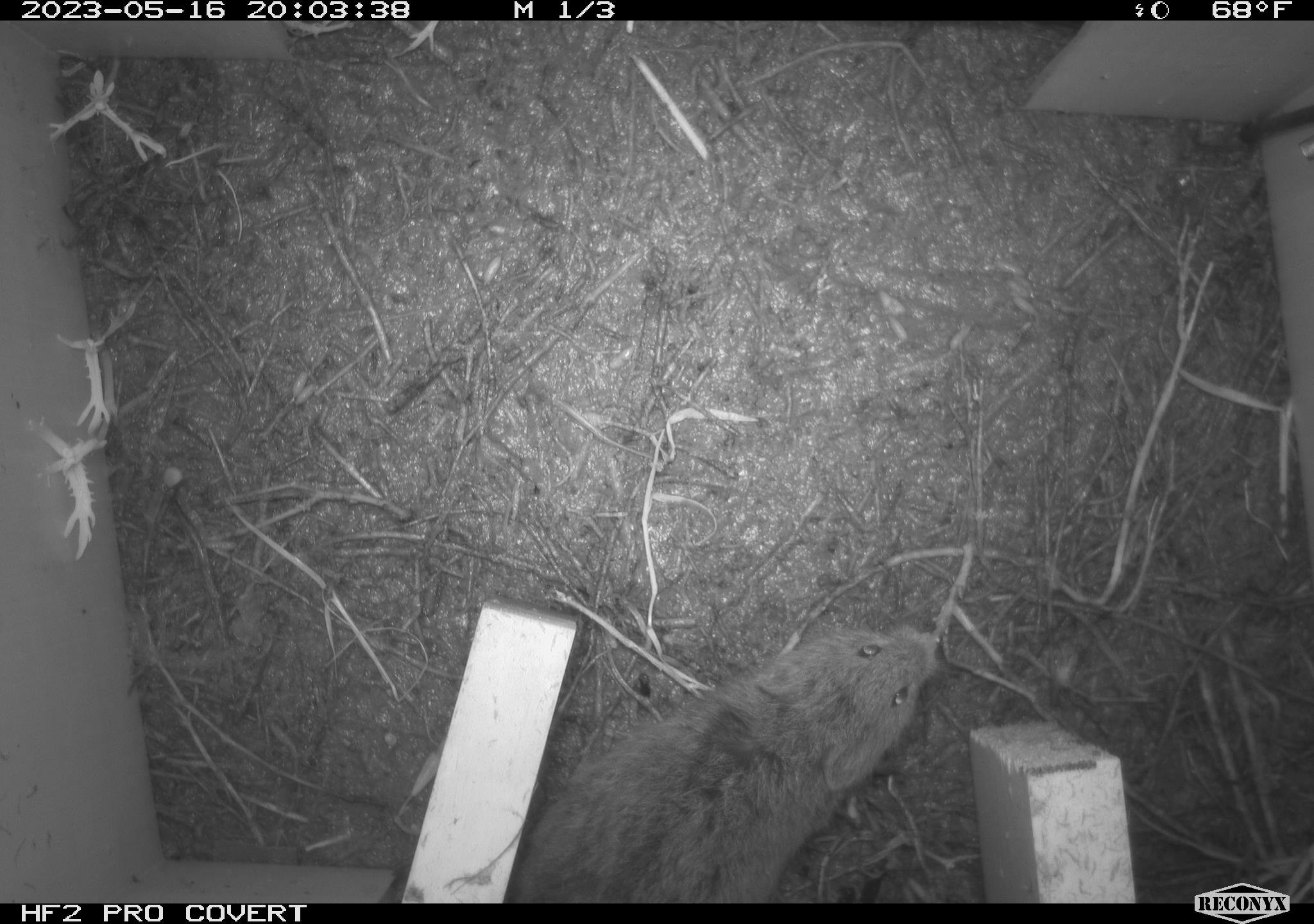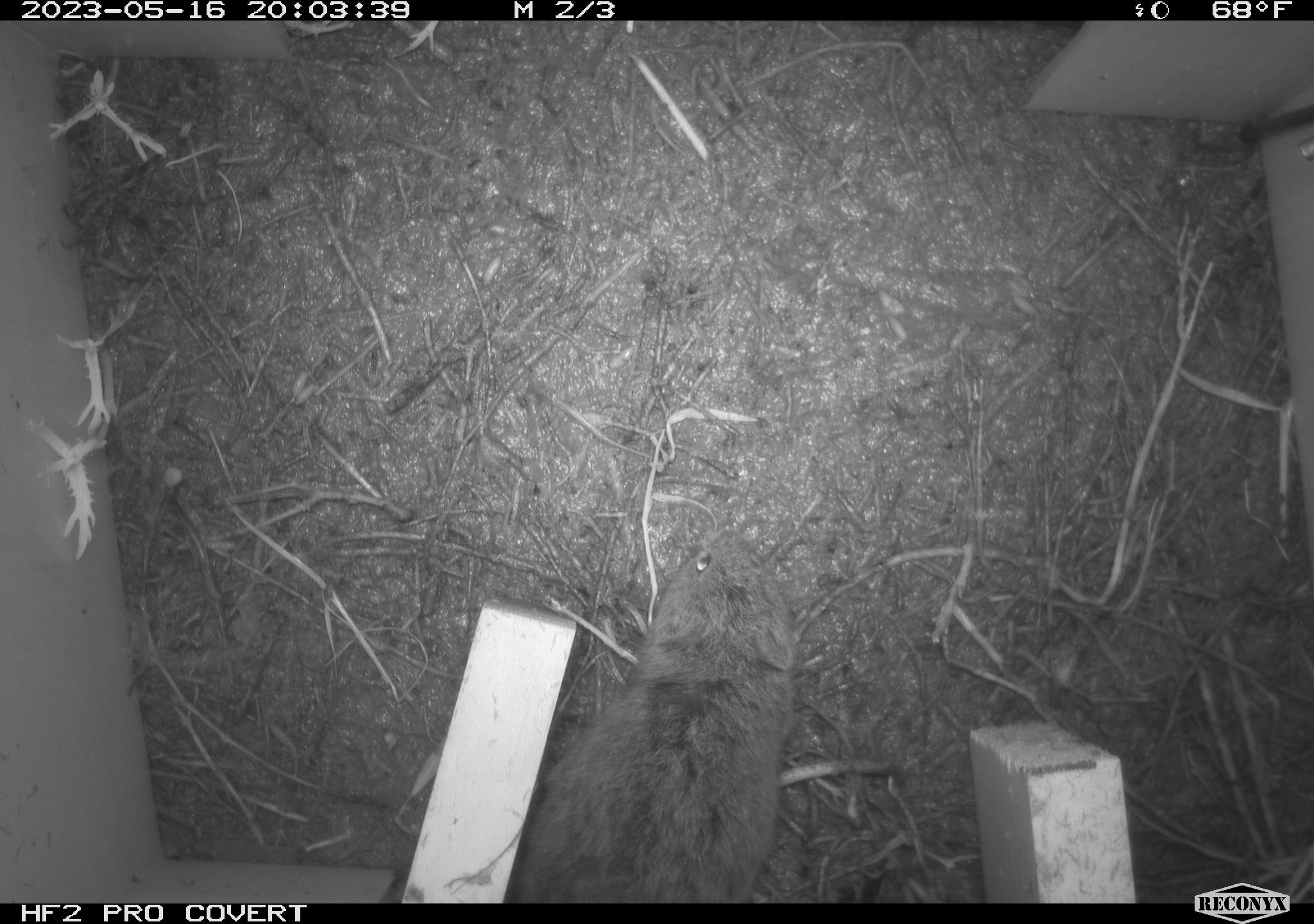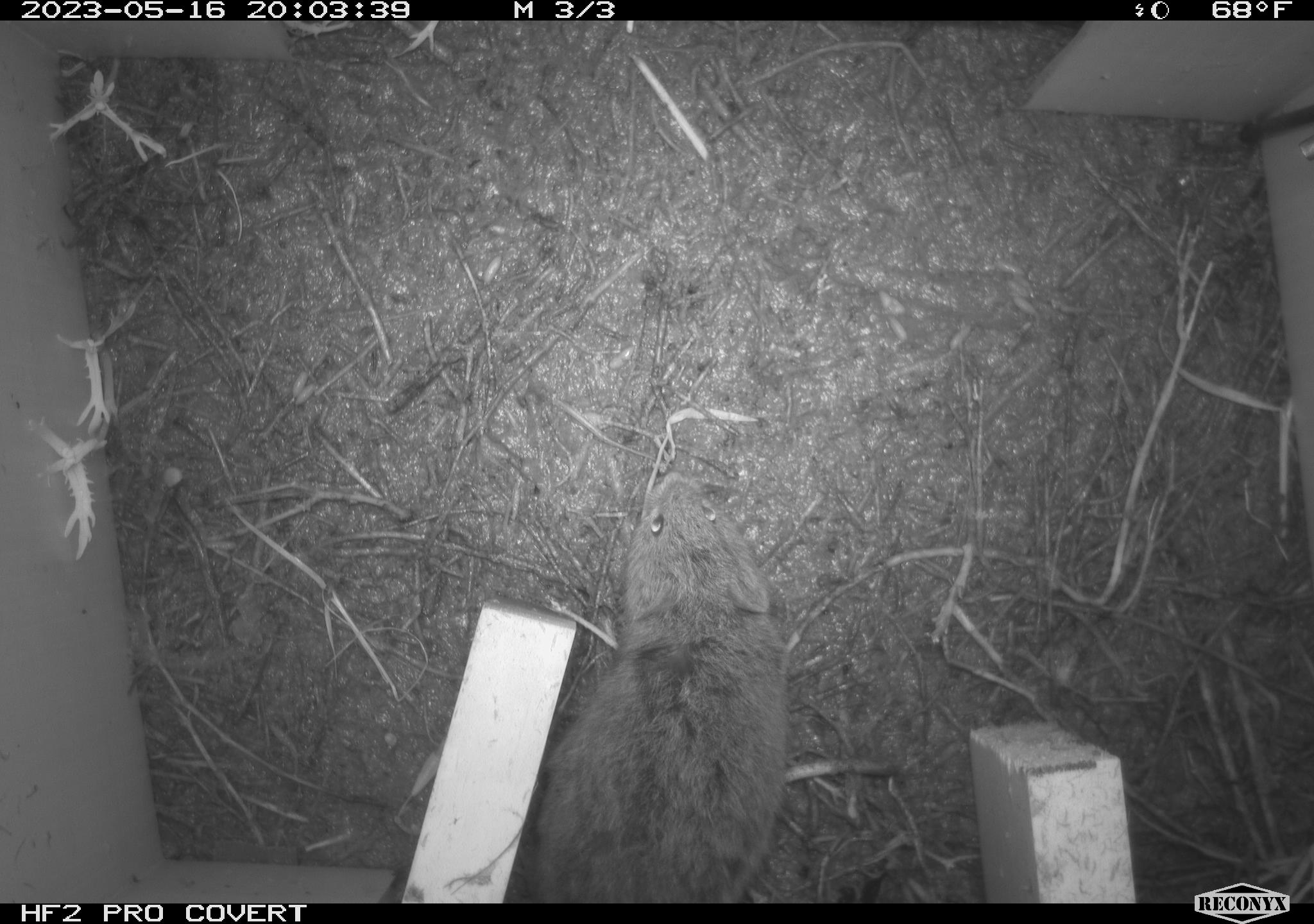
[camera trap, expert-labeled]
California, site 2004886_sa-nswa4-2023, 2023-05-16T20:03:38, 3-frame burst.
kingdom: Animalia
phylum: Chordata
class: Mammalia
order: Rodentia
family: Cricetidae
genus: Microtus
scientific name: Microtus californicus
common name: california vole